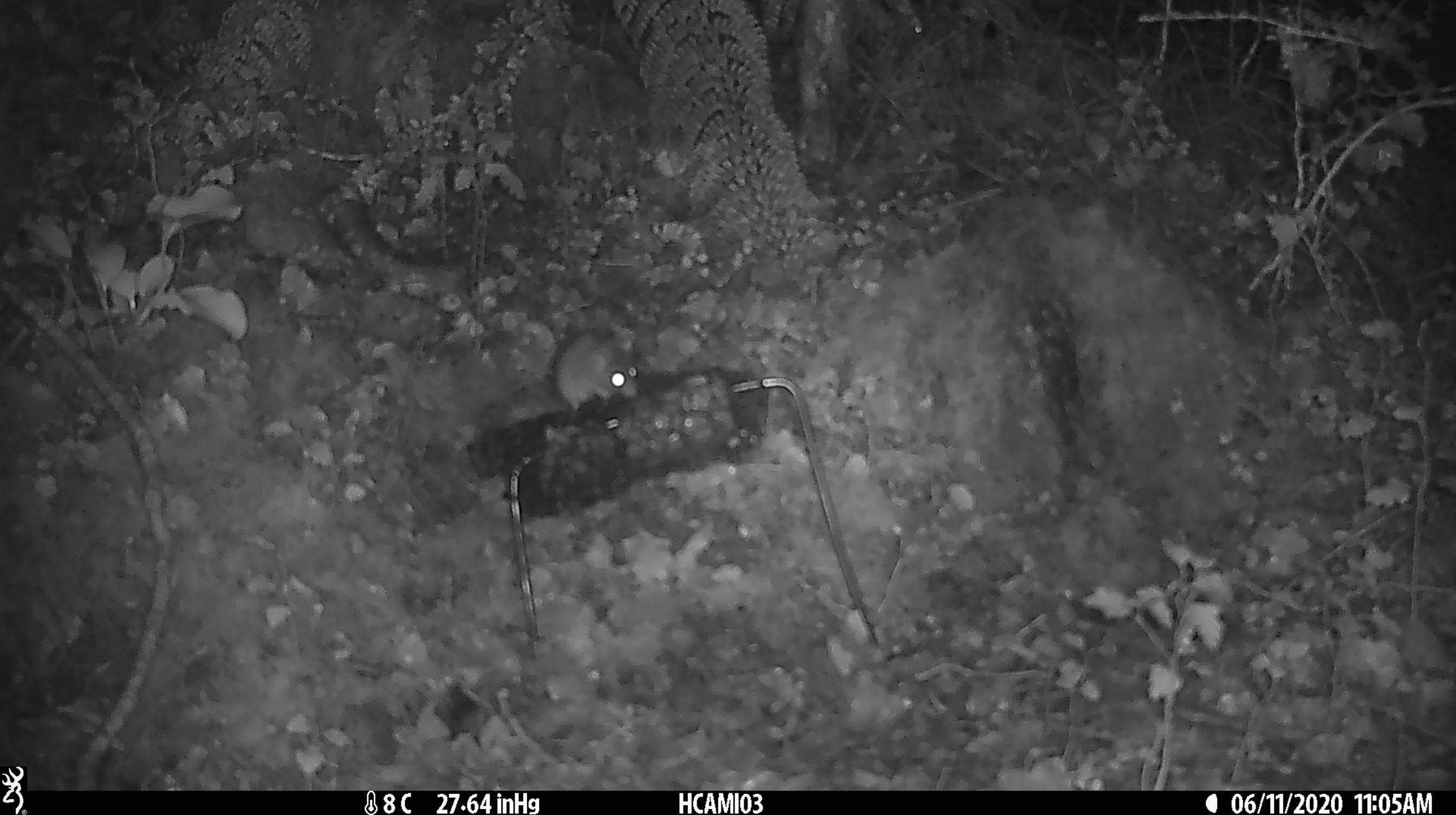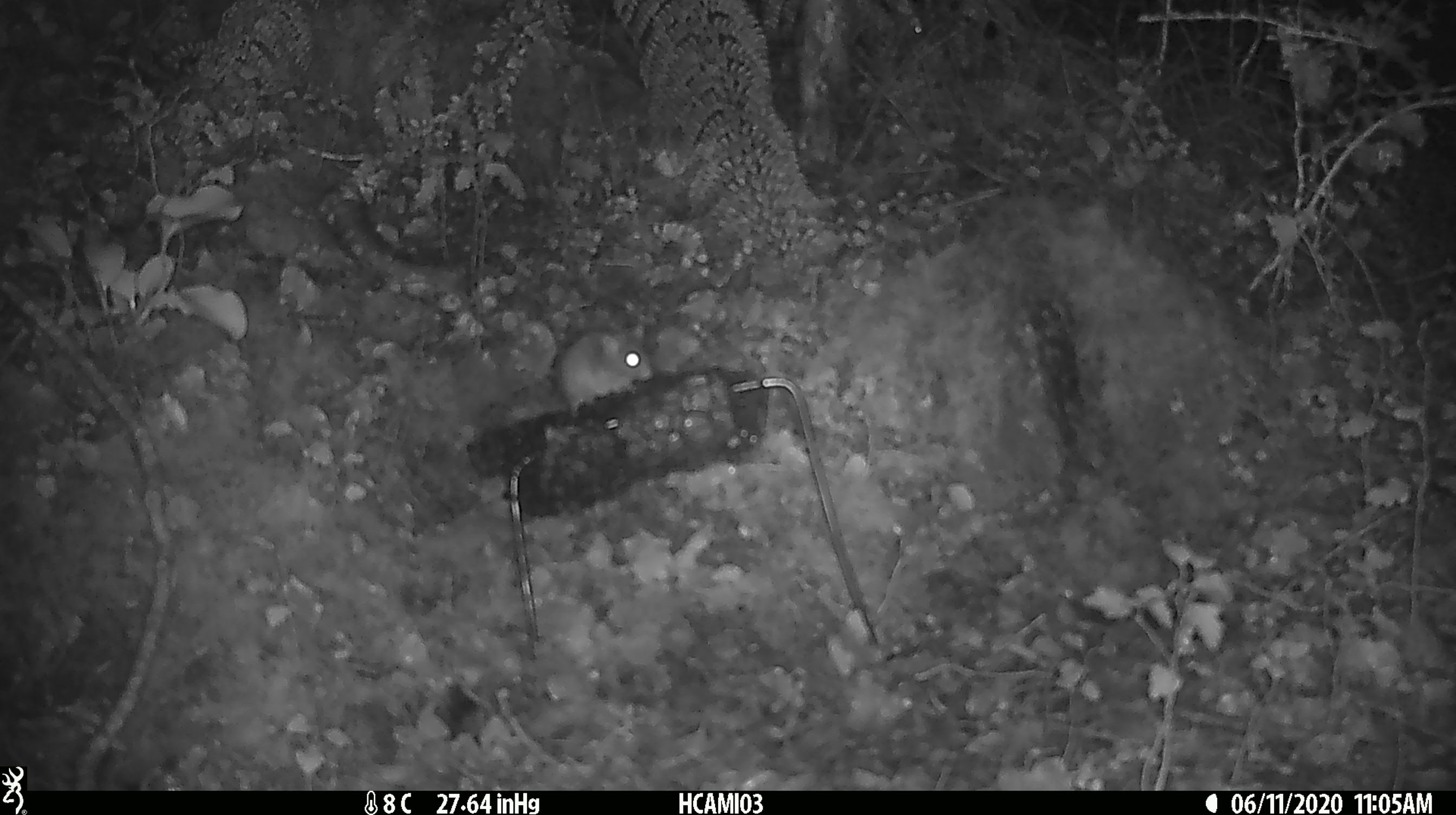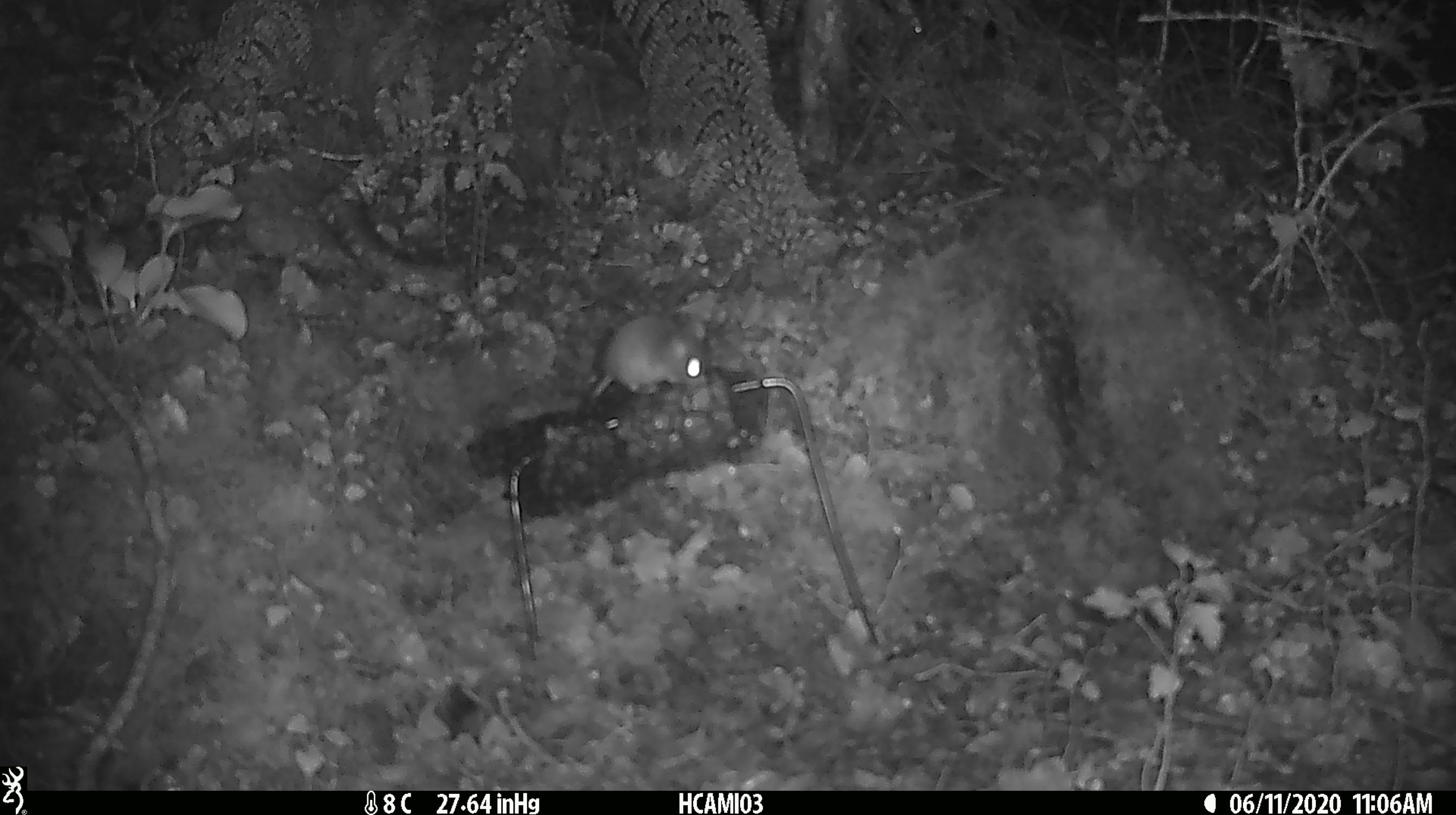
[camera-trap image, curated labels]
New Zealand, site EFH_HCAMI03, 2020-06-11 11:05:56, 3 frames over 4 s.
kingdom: Animalia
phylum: Chordata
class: Mammalia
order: Rodentia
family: Muridae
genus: Mus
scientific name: Mus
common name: mouse